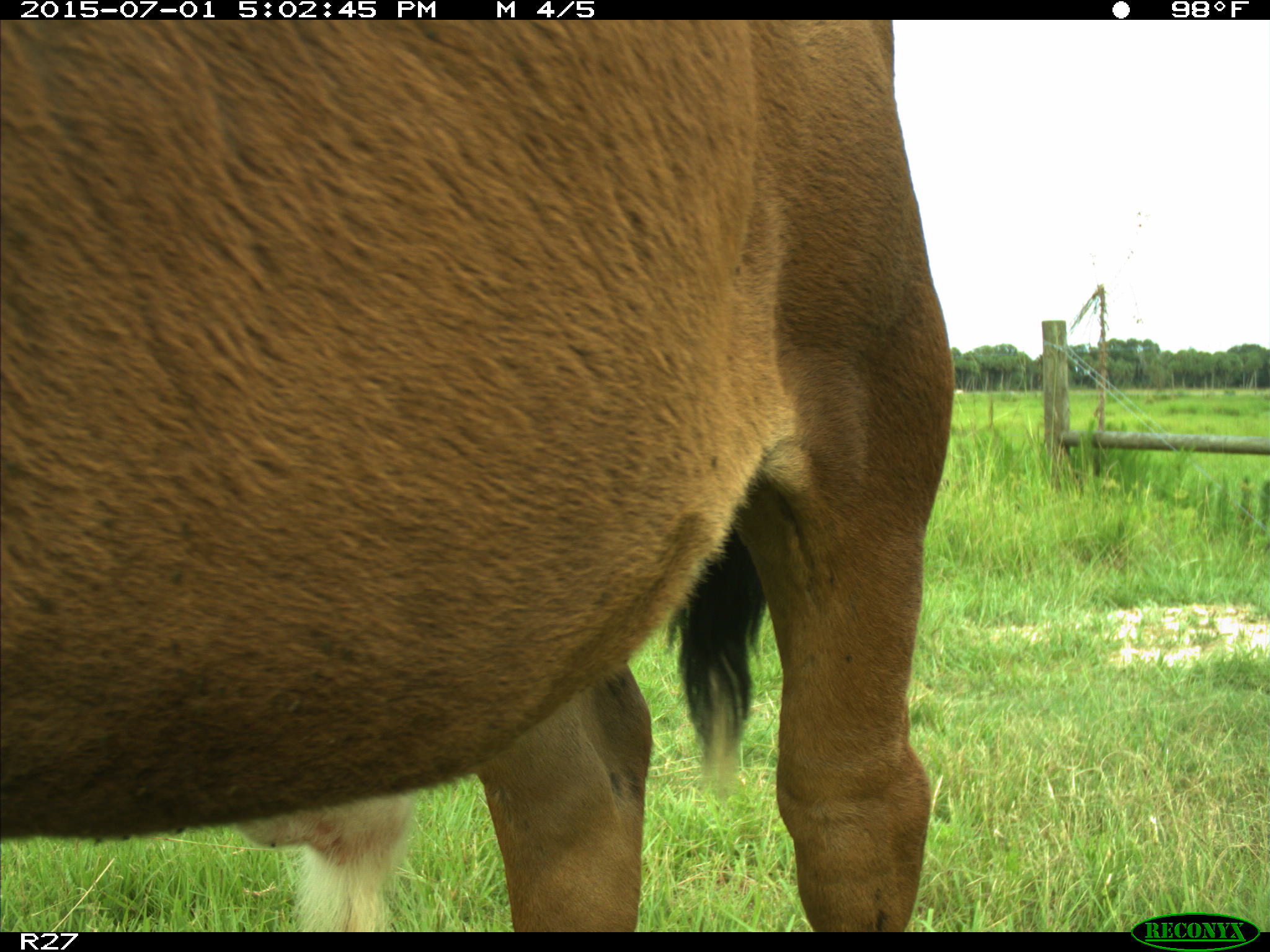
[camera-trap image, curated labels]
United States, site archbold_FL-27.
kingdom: Animalia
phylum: Chordata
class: Mammalia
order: Artiodactyla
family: Bovidae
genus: Bos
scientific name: Bos taurus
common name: domestic cow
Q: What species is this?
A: Bos taurus (domestic cow).